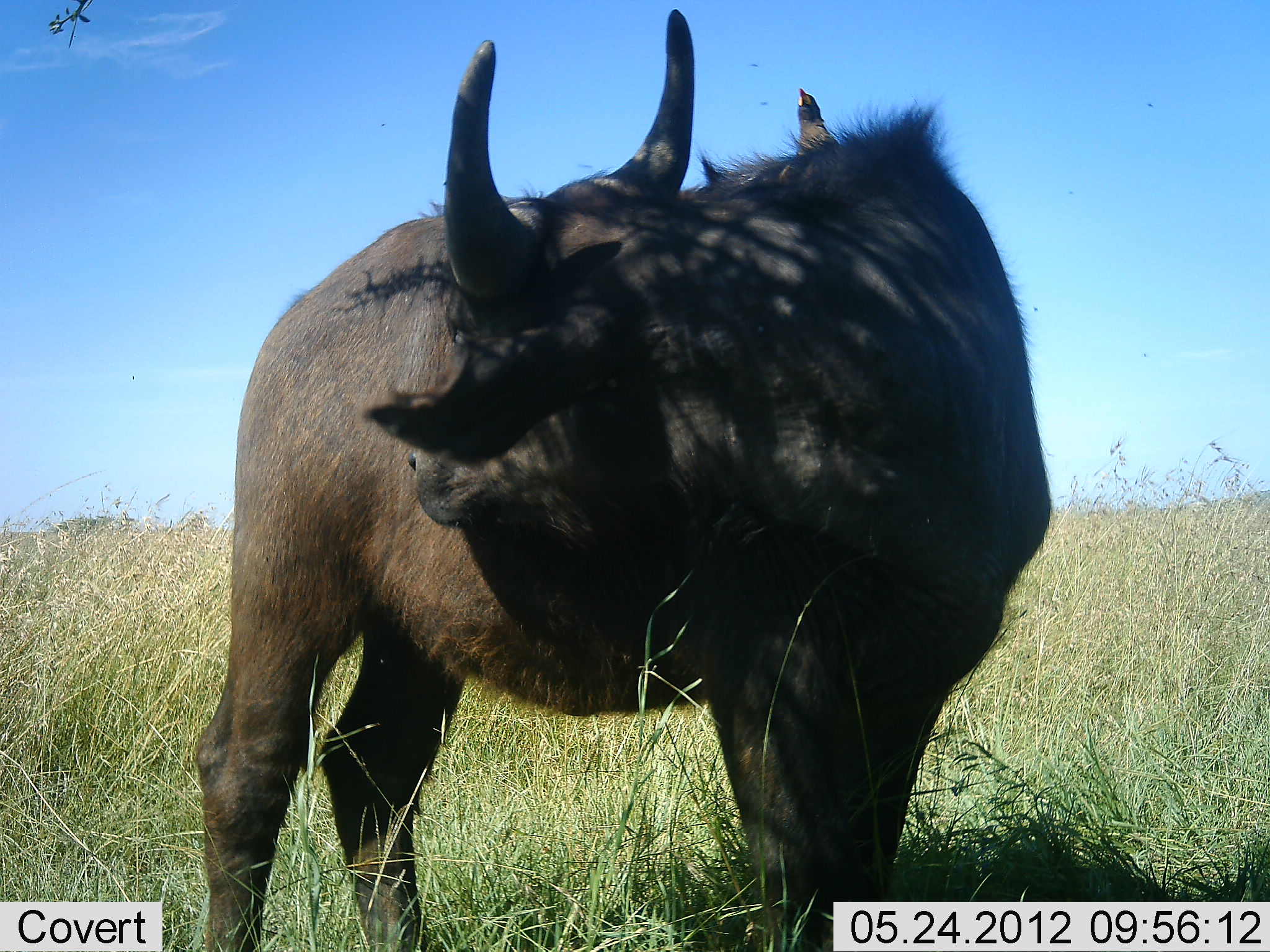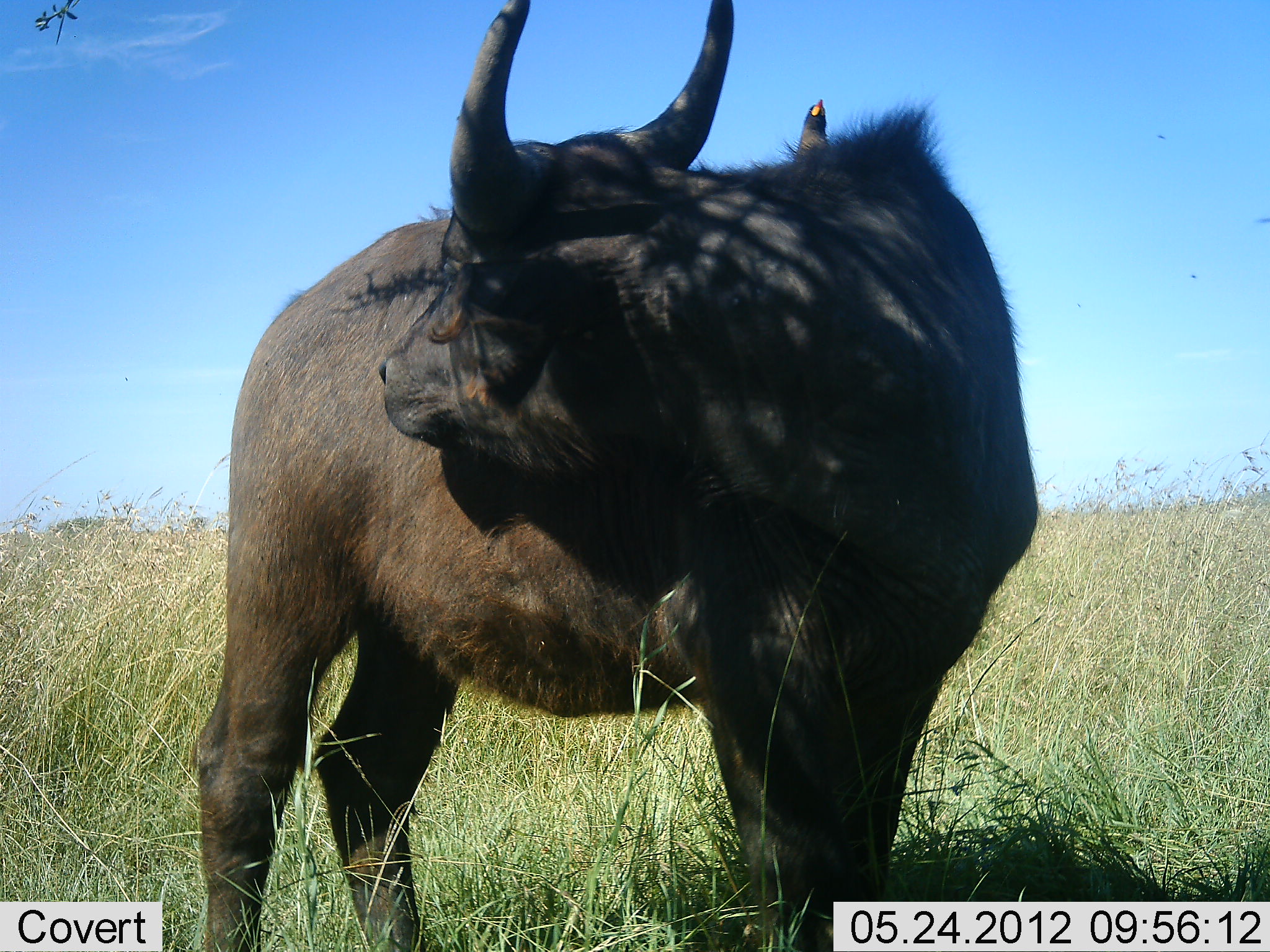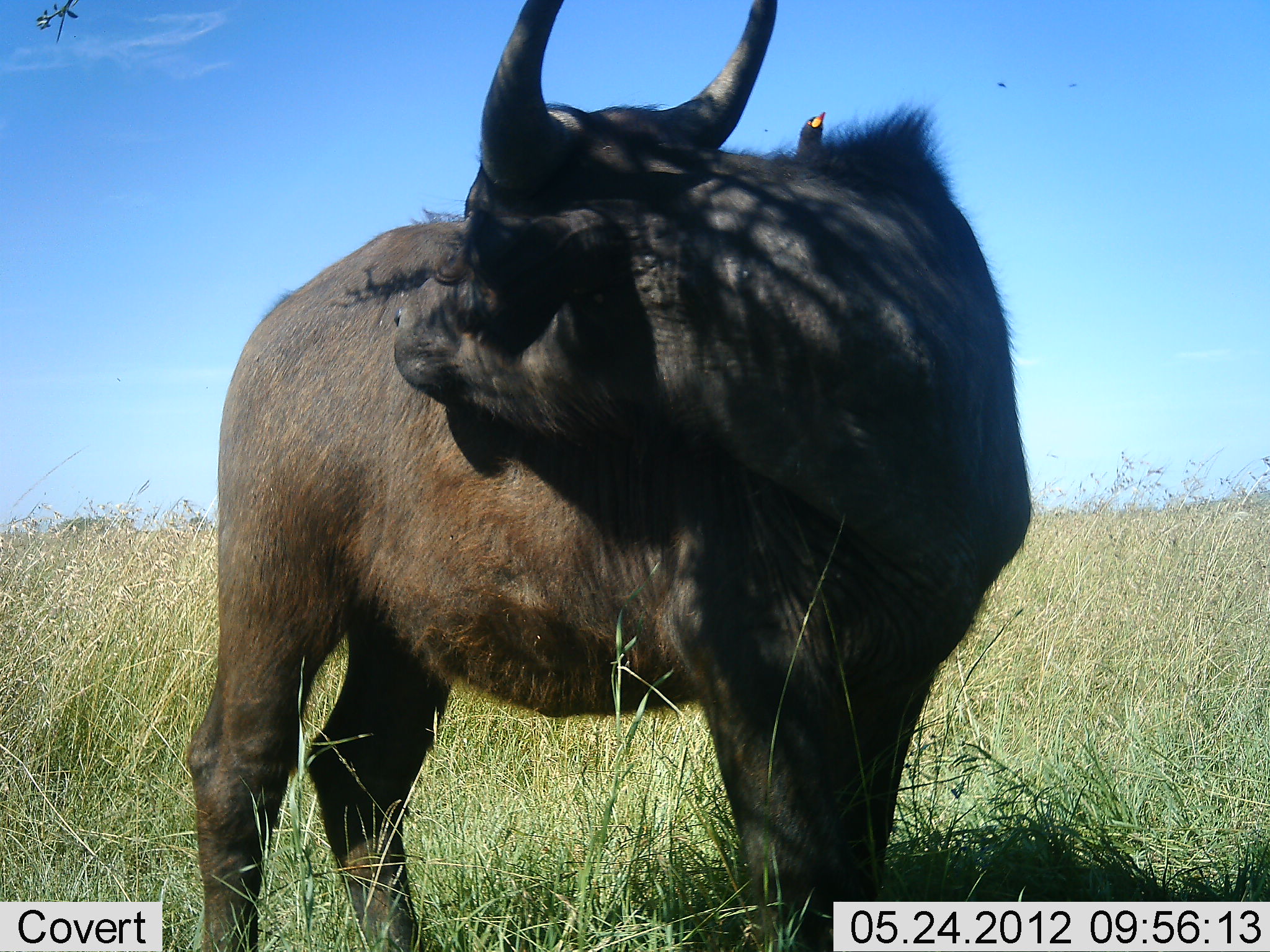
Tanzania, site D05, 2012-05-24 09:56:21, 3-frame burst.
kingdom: Animalia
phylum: Chordata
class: Mammalia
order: Artiodactyla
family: Bovidae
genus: Syncerus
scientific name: Syncerus caffer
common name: cape buffalo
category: buffalo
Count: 1.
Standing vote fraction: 100%.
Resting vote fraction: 0%.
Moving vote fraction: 0%.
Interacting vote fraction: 12%.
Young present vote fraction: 12%.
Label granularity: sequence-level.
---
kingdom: Animalia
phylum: Chordata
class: Aves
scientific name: Aves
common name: bird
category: otherbird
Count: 1.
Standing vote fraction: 91%.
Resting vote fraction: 18%.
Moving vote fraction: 0%.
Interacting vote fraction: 9%.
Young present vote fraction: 0%.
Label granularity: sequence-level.